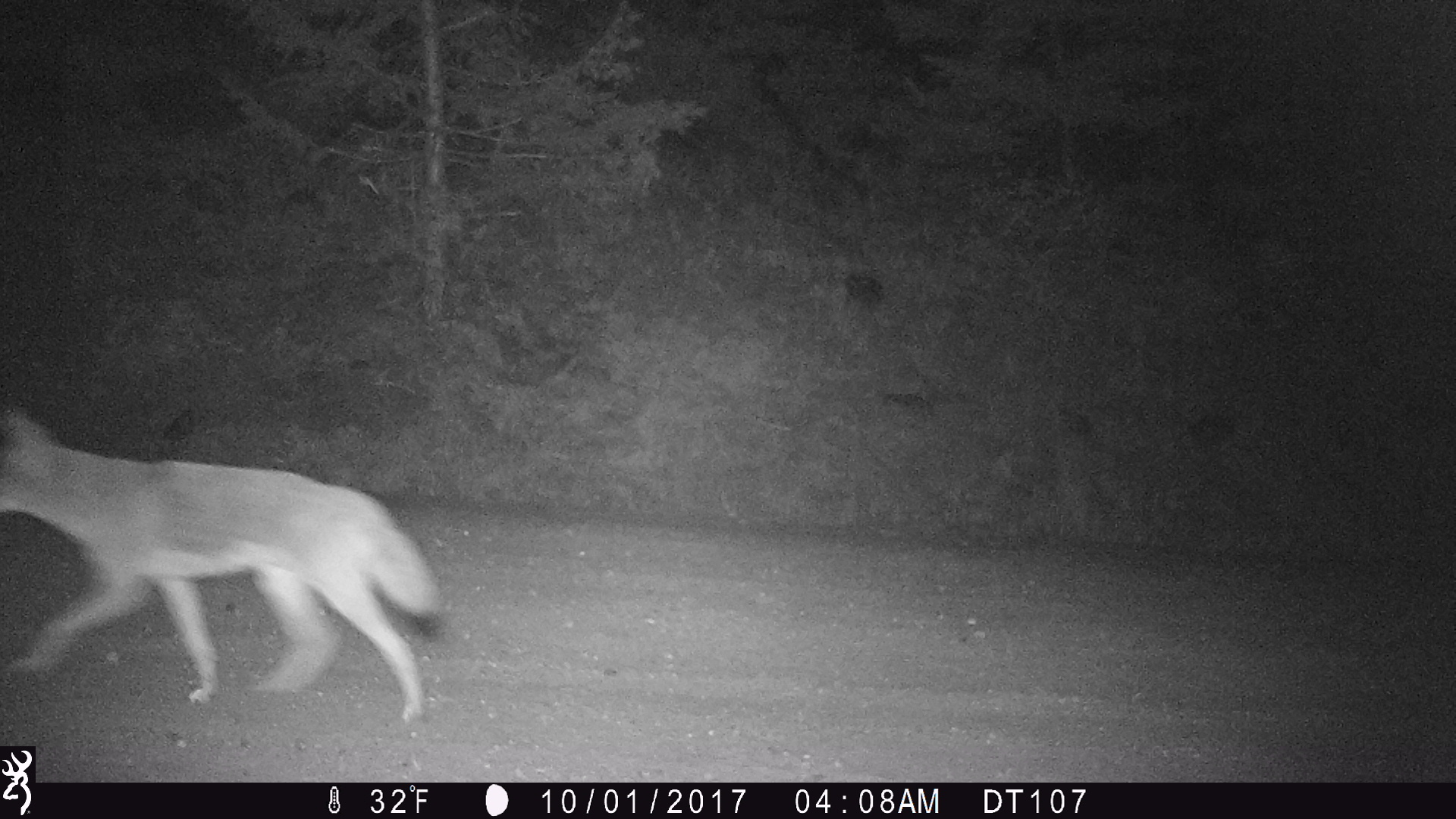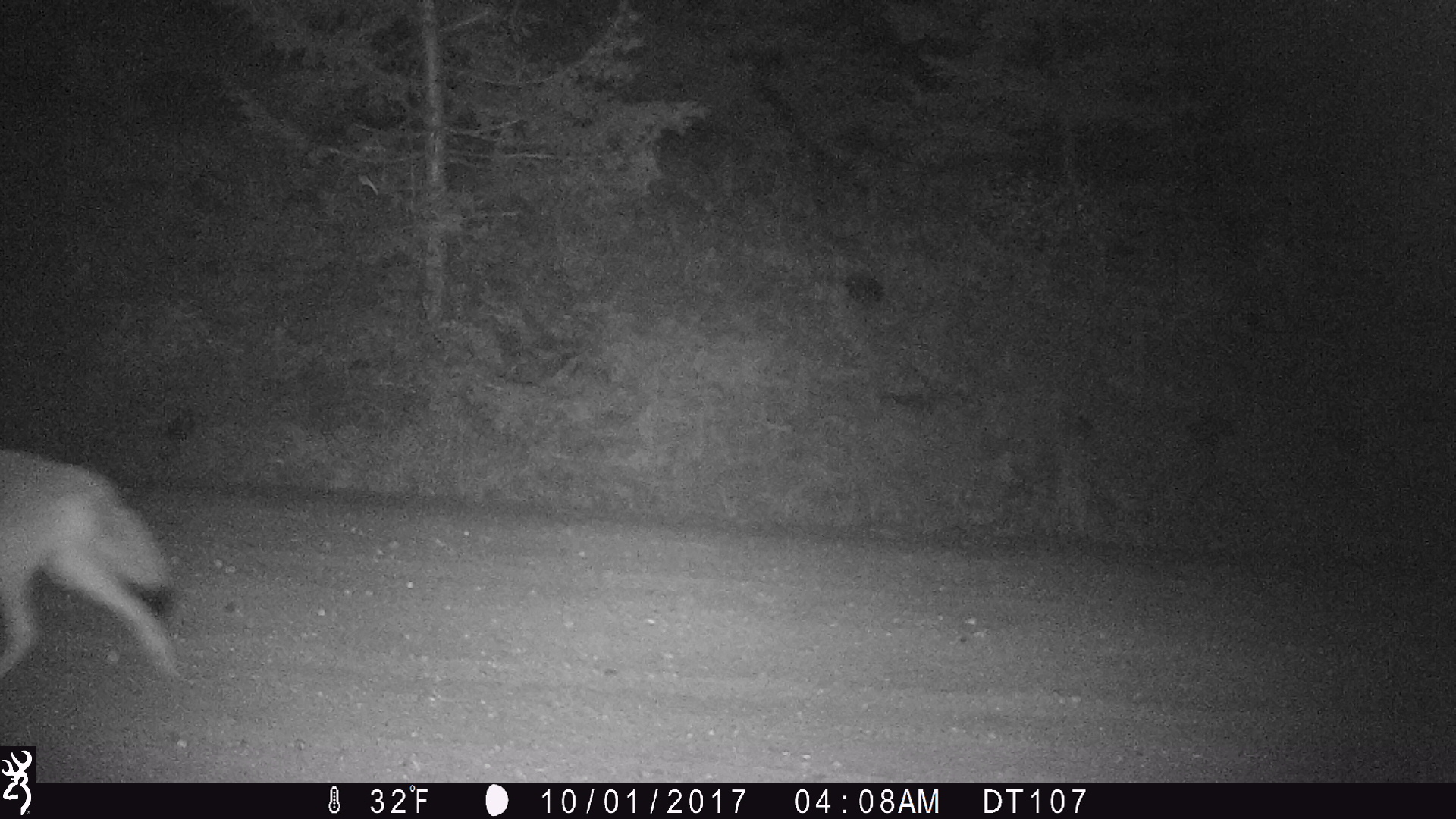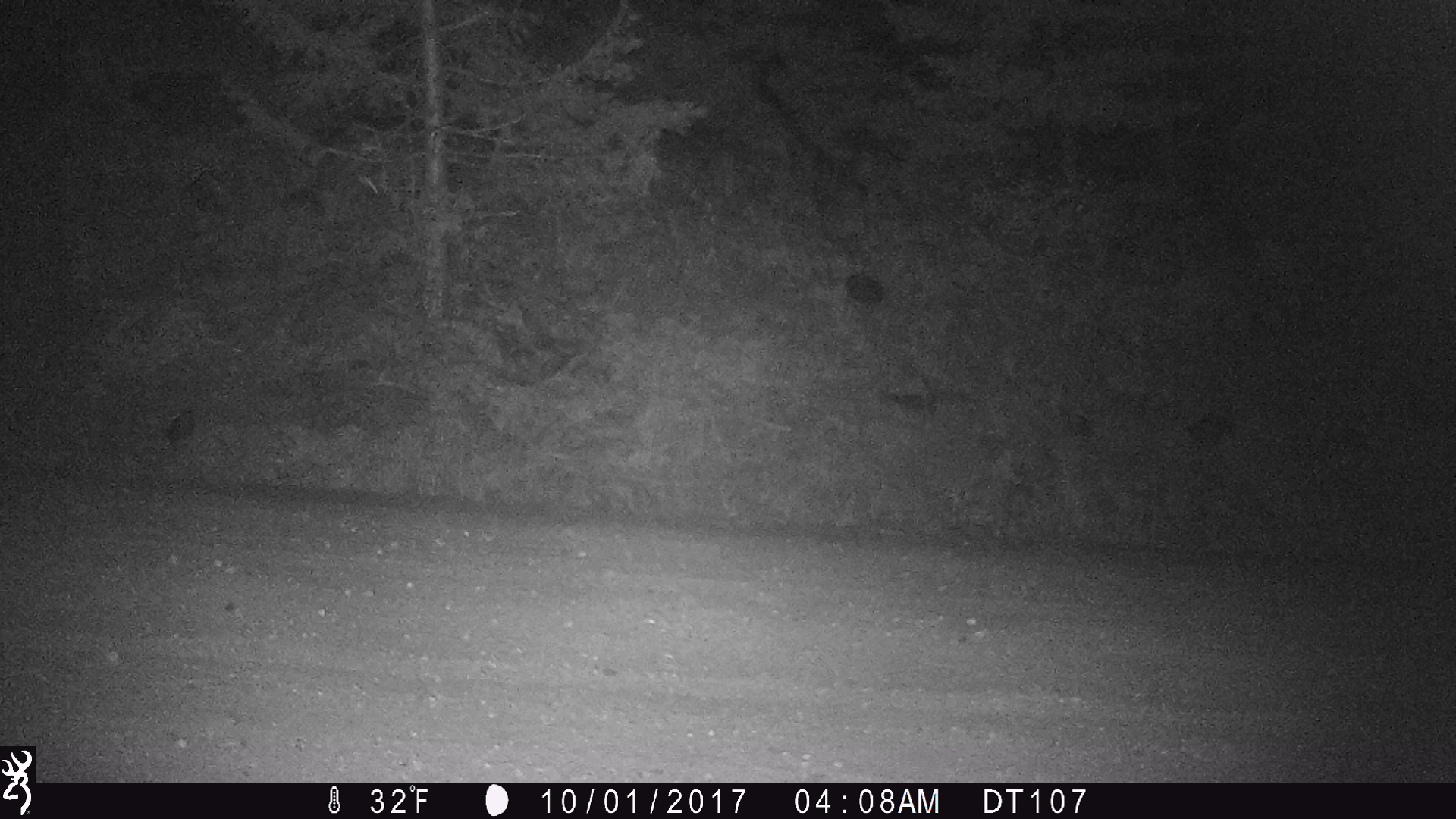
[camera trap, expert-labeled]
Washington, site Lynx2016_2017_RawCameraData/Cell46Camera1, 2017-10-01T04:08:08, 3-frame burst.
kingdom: Animalia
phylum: Chordata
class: Mammalia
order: Carnivora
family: Canidae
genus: Canis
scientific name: Canis latrans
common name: coyote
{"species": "Canis latrans (coyote)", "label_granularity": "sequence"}